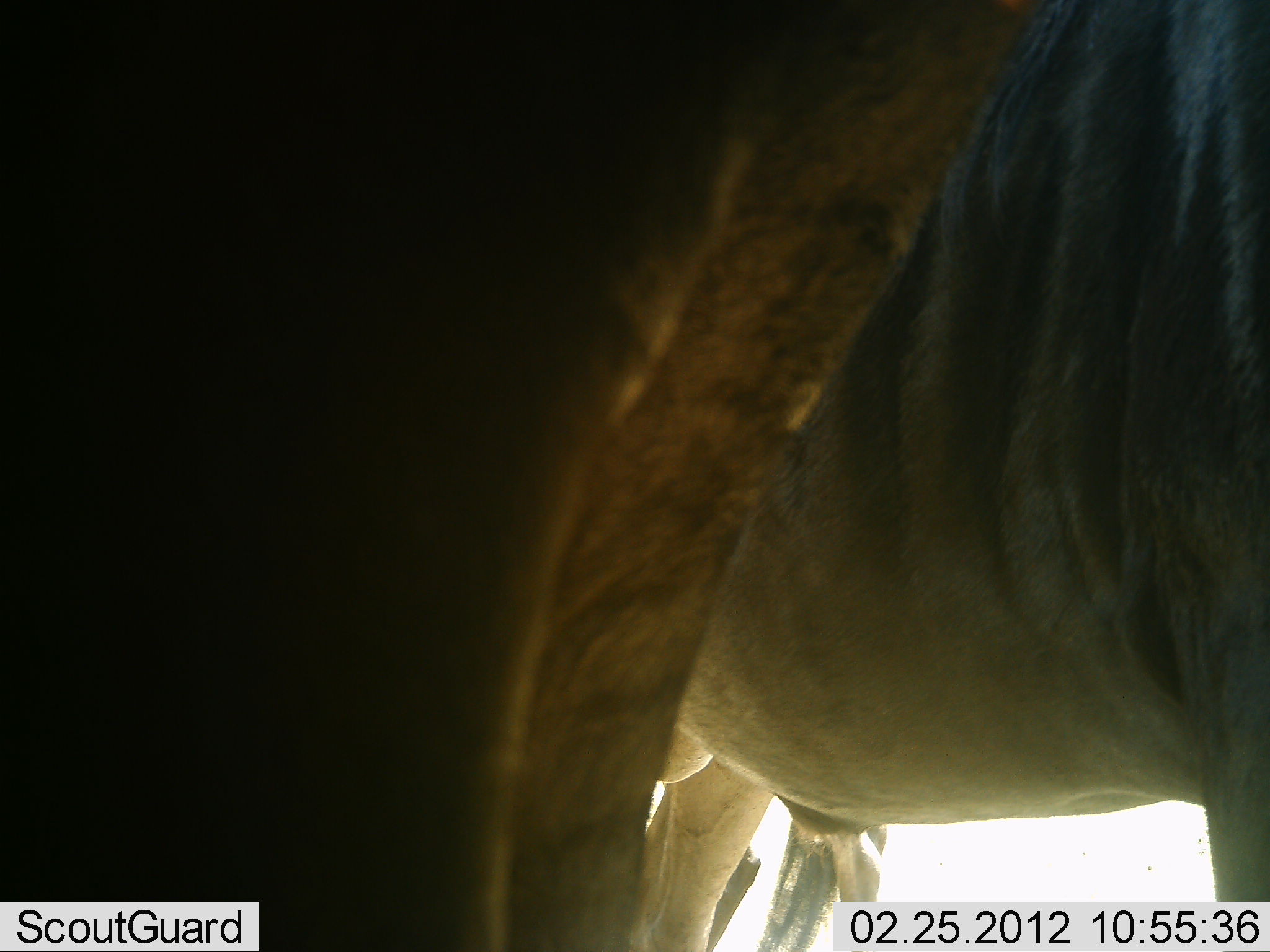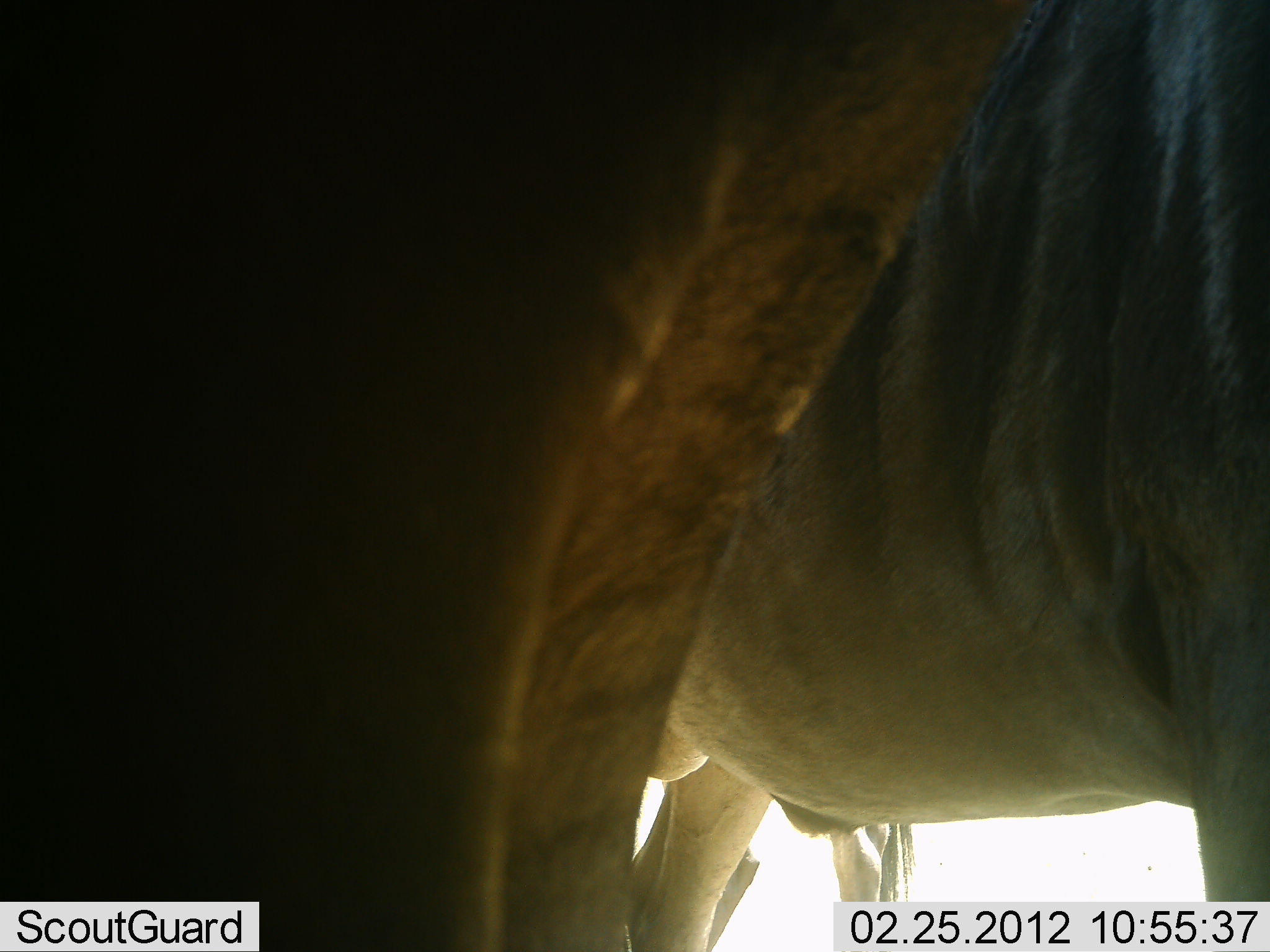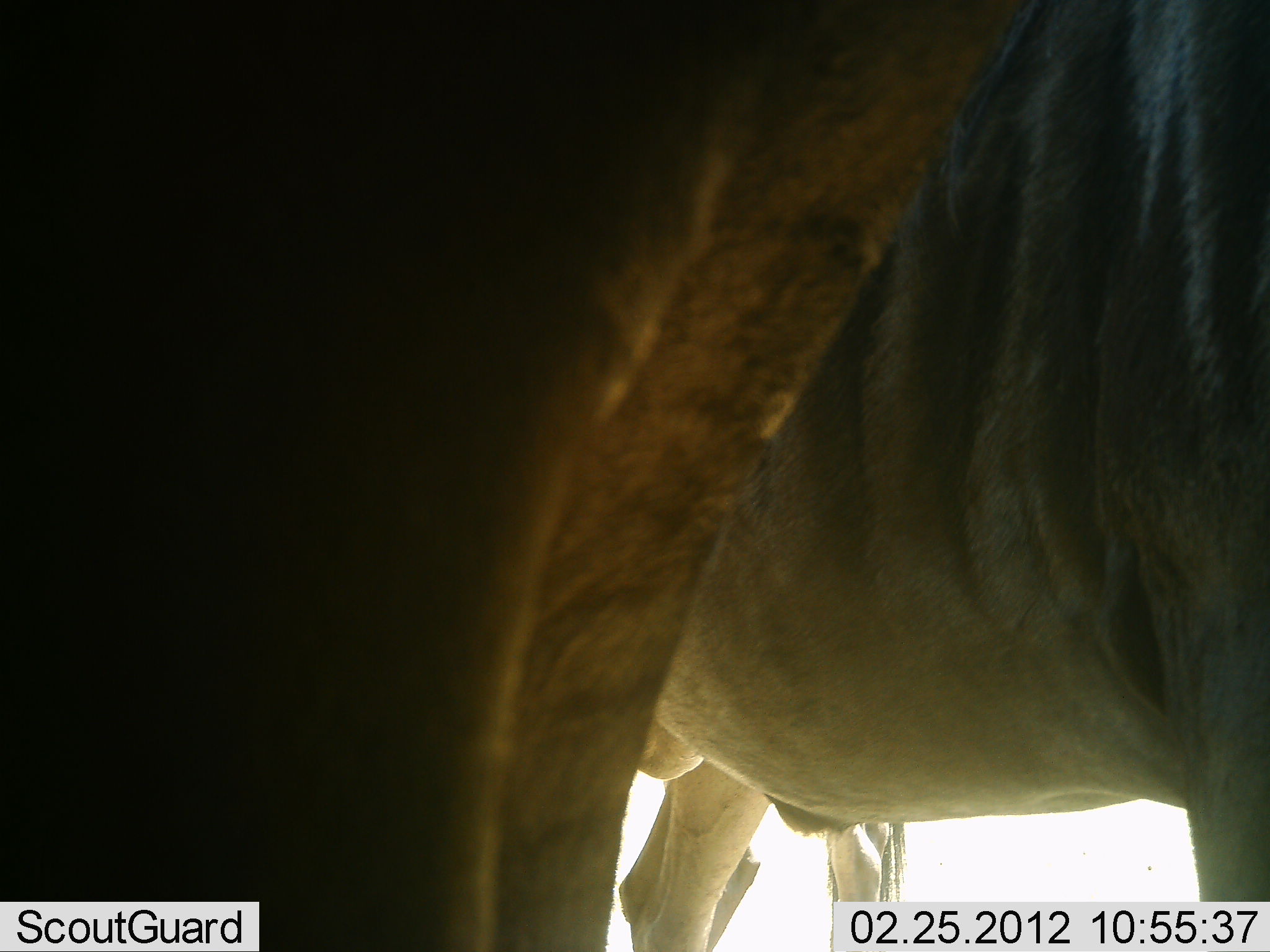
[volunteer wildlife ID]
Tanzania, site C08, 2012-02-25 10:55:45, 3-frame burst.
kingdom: Animalia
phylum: Chordata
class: Mammalia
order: Artiodactyla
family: Bovidae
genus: Connochaetes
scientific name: Connochaetes taurinus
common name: blue wildebeest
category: wildebeest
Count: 2.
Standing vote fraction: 93%.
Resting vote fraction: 7%.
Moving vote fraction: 0%.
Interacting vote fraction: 0%.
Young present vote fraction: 0%.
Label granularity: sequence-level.